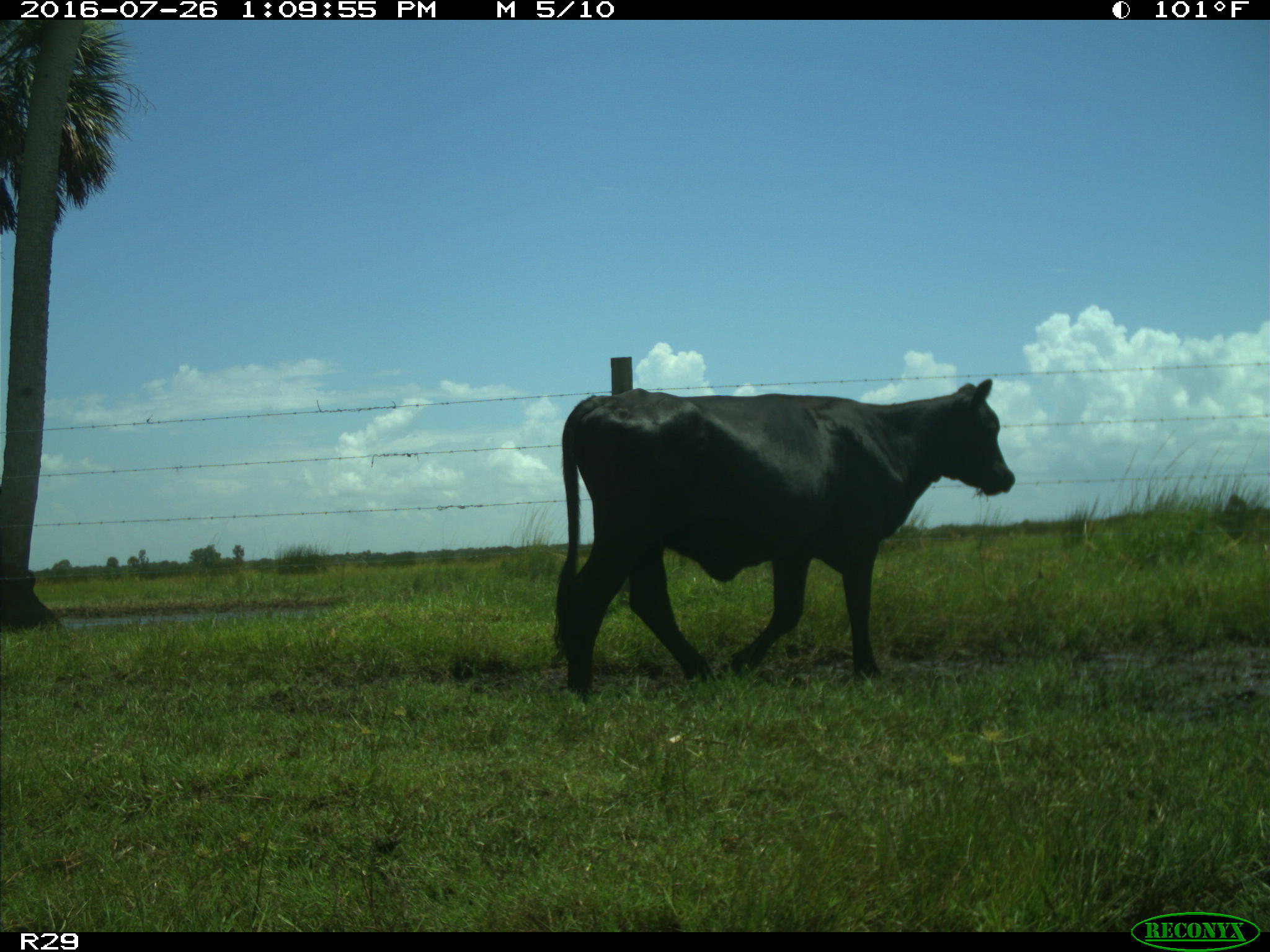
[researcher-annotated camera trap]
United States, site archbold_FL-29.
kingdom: Animalia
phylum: Chordata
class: Mammalia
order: Artiodactyla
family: Bovidae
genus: Bos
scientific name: Bos taurus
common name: domestic cow